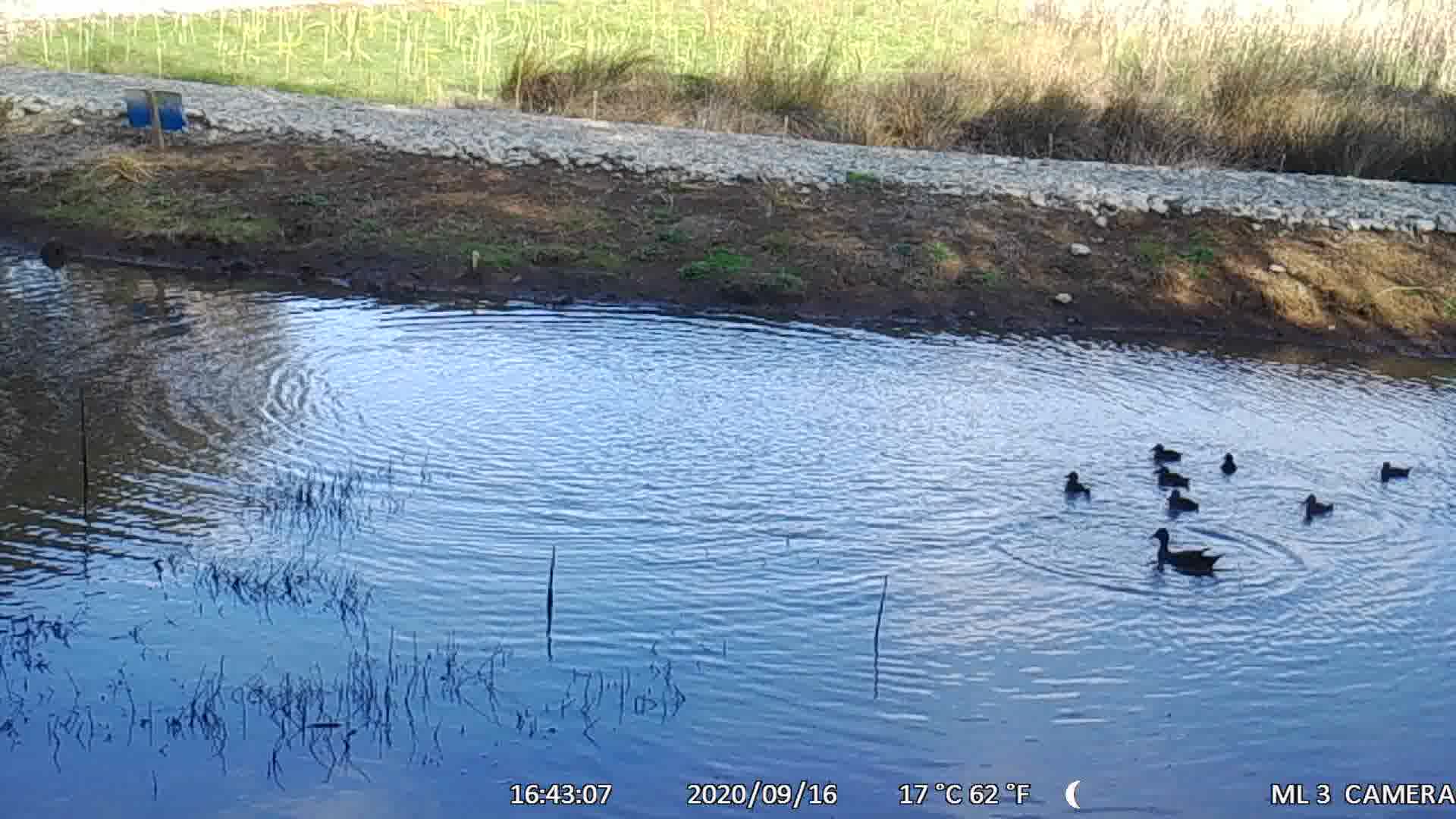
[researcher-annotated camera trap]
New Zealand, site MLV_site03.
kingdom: Animalia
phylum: Chordata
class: Aves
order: Anseriformes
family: Anatidae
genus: Anas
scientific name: Anas chlorotis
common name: brown teal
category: pateke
Pateke (brown teal) (Anas chlorotis).